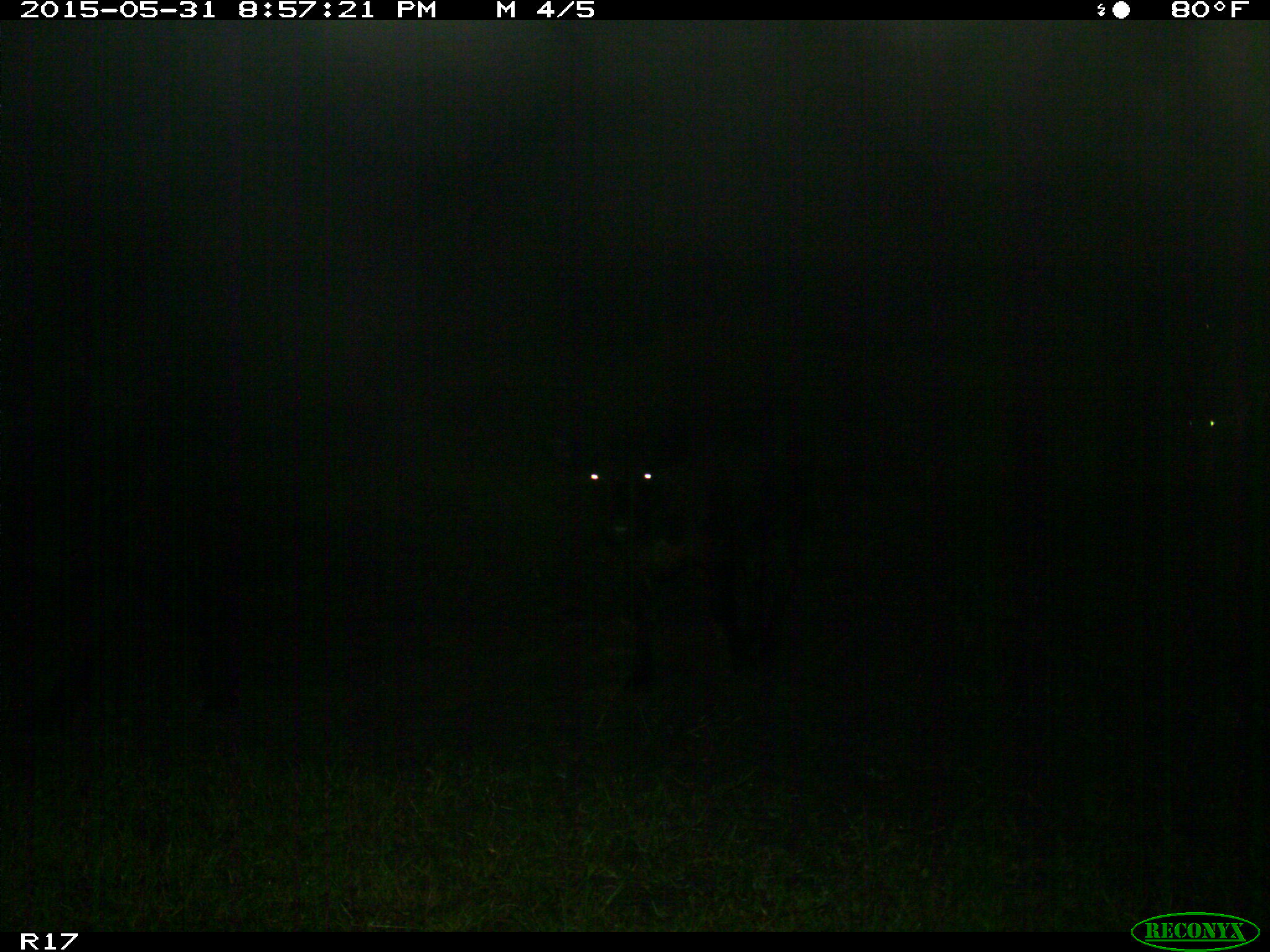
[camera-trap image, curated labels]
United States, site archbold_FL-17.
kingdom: Animalia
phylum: Chordata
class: Mammalia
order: Artiodactyla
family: Bovidae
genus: Bos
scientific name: Bos taurus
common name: domestic cow